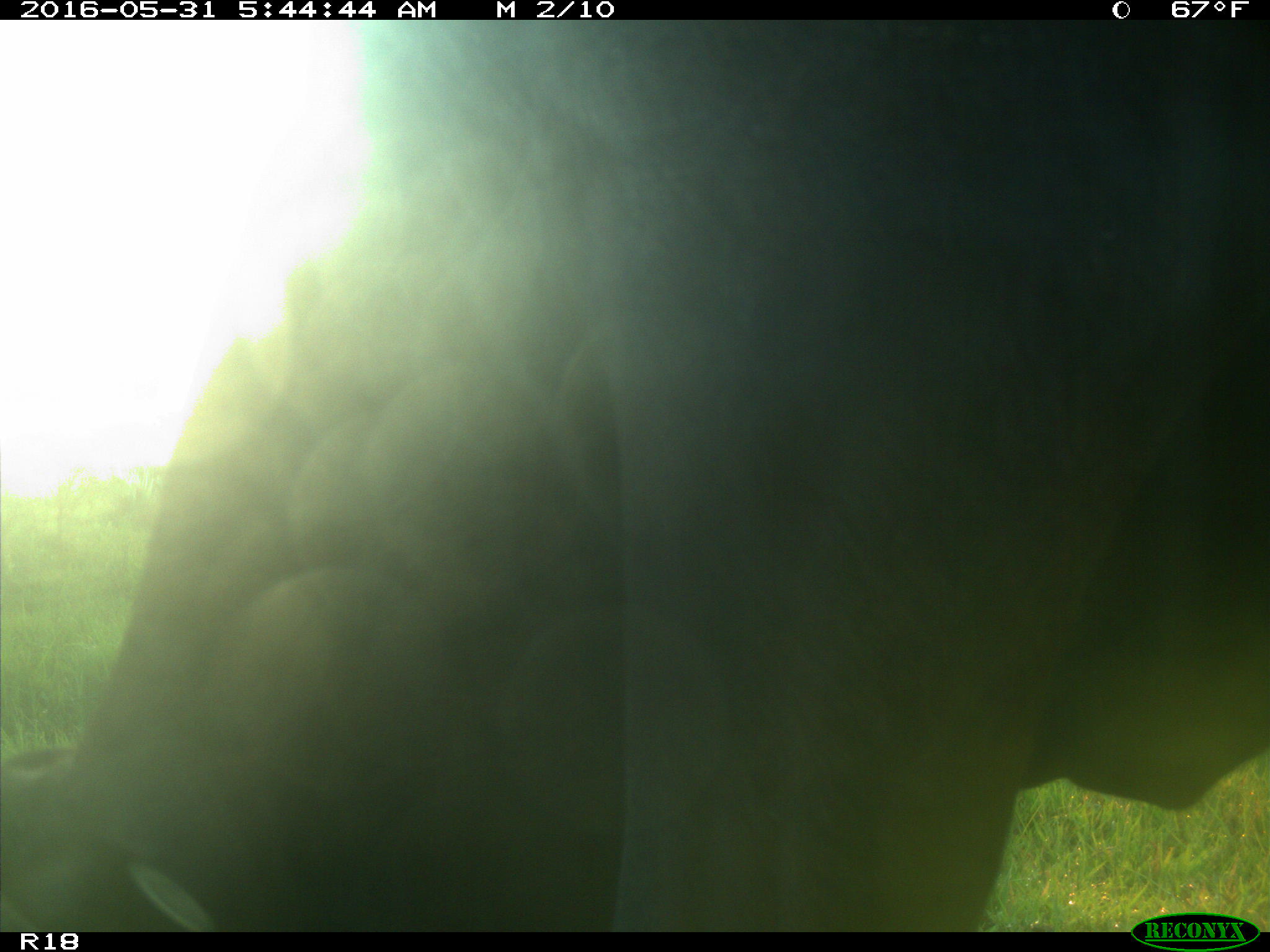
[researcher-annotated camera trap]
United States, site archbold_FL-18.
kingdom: Animalia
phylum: Chordata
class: Mammalia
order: Artiodactyla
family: Bovidae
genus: Bos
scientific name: Bos taurus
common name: domestic cow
Bos taurus (domestic cow).